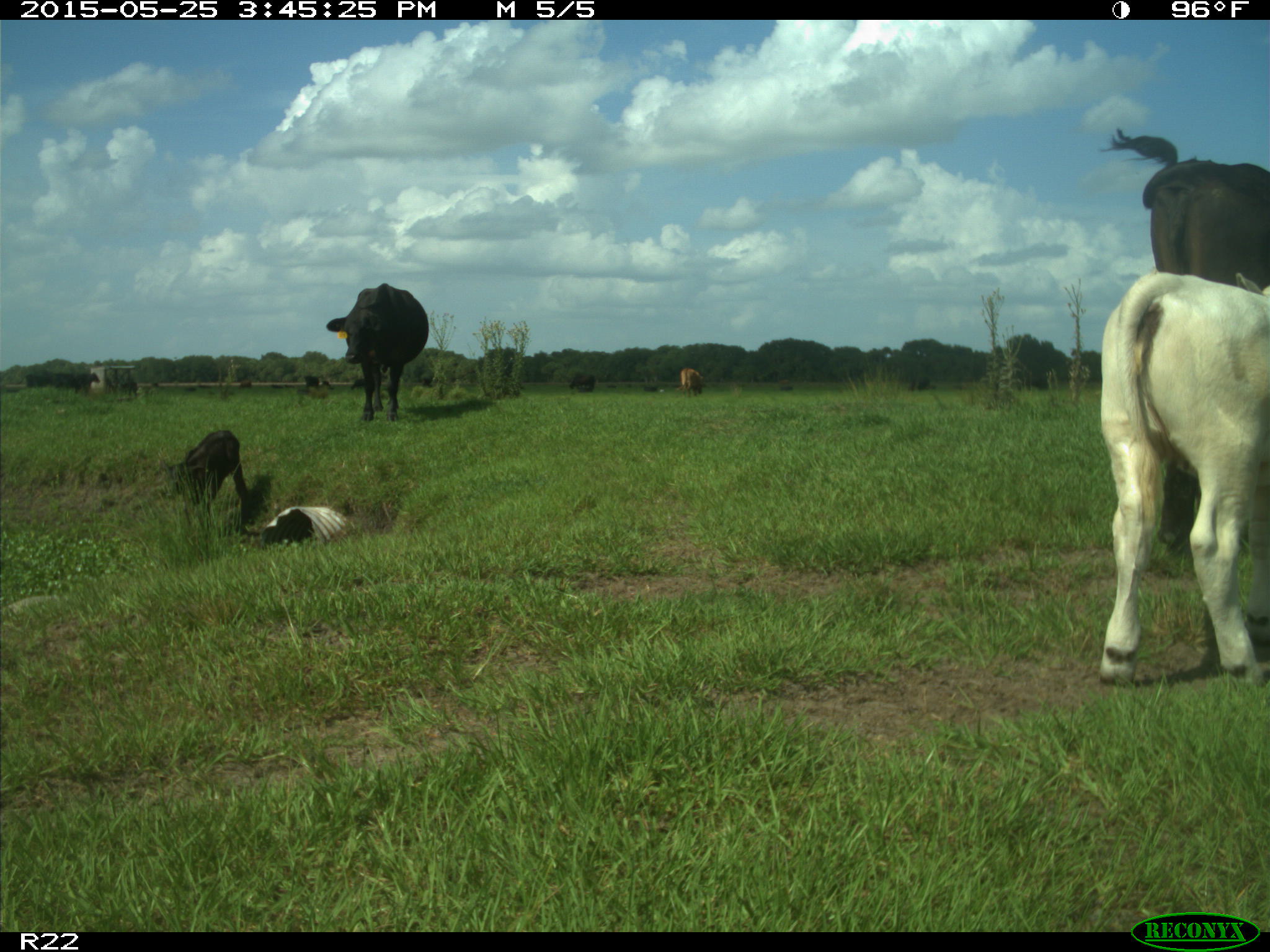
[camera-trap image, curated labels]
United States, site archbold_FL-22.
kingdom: Animalia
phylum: Chordata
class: Mammalia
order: Artiodactyla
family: Bovidae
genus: Bos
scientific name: Bos taurus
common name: domestic cow